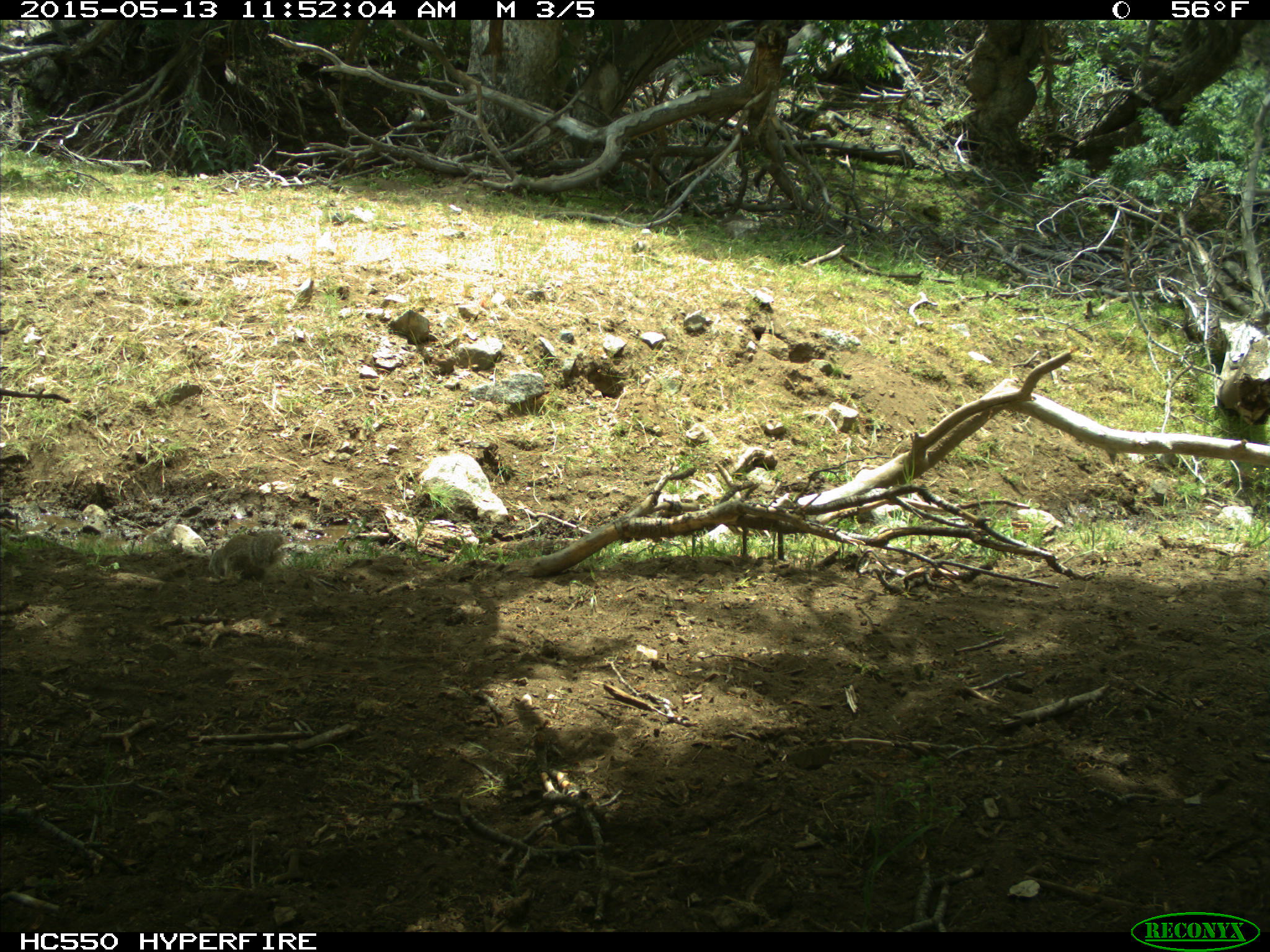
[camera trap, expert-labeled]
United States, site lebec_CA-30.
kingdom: Animalia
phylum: Chordata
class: Mammalia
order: Rodentia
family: Sciuridae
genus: Otospermophilus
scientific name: Otospermophilus beecheyi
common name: california ground squirrel